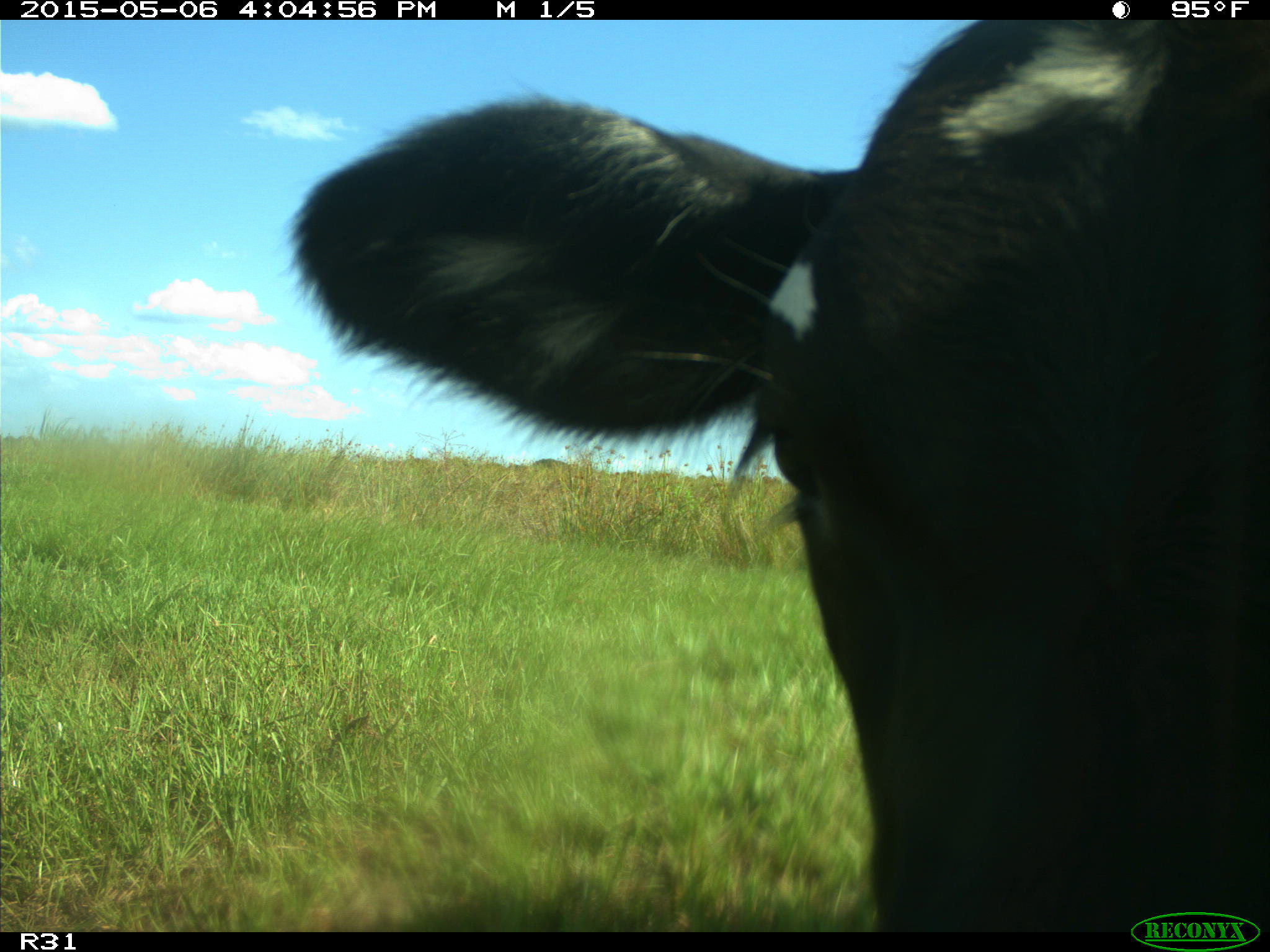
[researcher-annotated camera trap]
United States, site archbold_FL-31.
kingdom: Animalia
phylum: Chordata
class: Mammalia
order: Artiodactyla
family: Bovidae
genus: Bos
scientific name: Bos taurus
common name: domestic cow